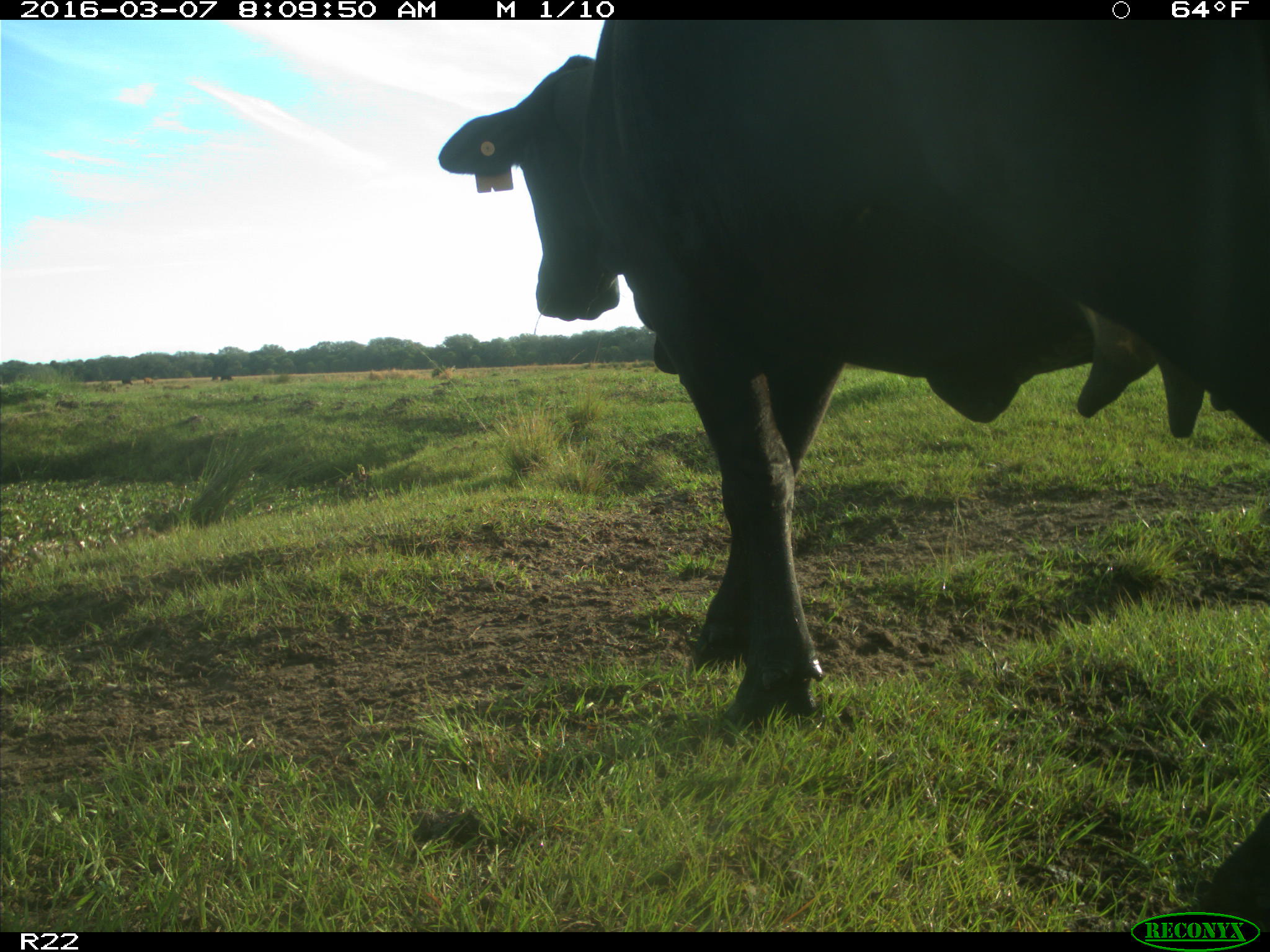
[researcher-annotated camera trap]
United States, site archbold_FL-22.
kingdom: Animalia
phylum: Chordata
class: Mammalia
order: Artiodactyla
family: Bovidae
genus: Bos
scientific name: Bos taurus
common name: domestic cow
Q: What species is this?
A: Bos taurus (domestic cow).